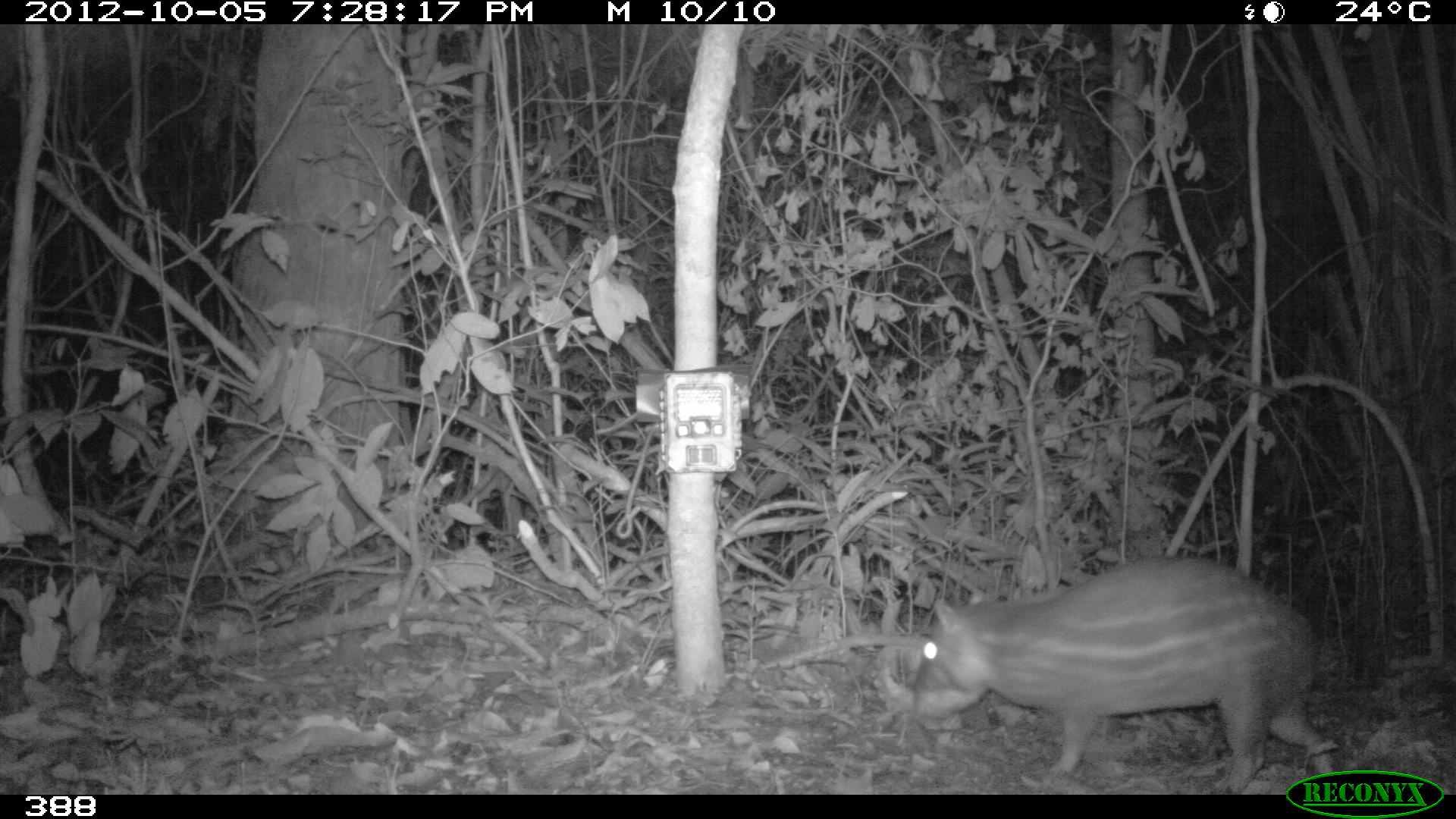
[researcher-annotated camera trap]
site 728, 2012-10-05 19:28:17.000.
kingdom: Animalia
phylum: Chordata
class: Mammalia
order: Rodentia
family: Cuniculidae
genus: Cuniculus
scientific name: Cuniculus paca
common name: spotted paca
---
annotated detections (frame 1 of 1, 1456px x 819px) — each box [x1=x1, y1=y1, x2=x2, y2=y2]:
cuniculus paca: [x1=909, y1=552, x2=1336, y2=792]